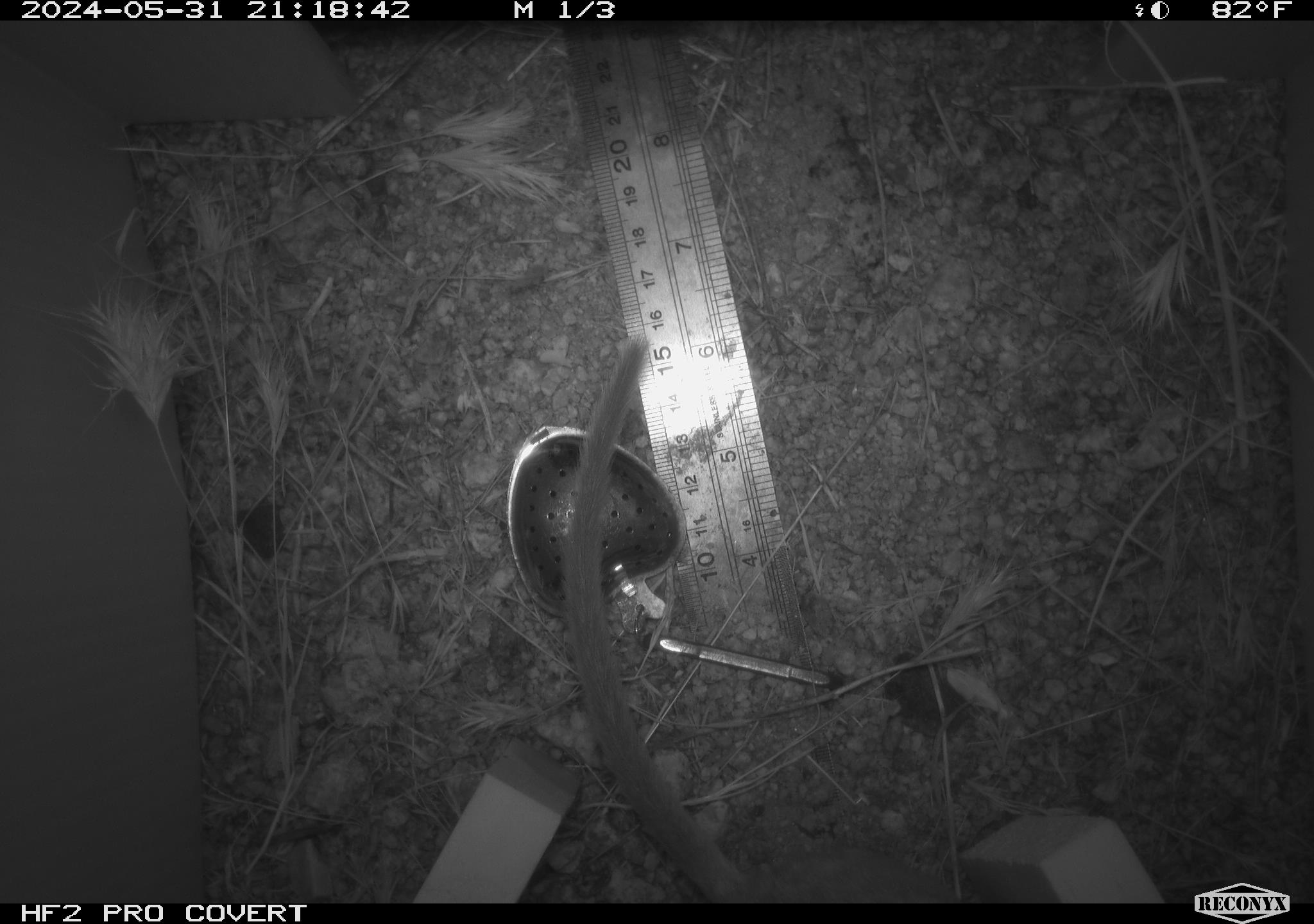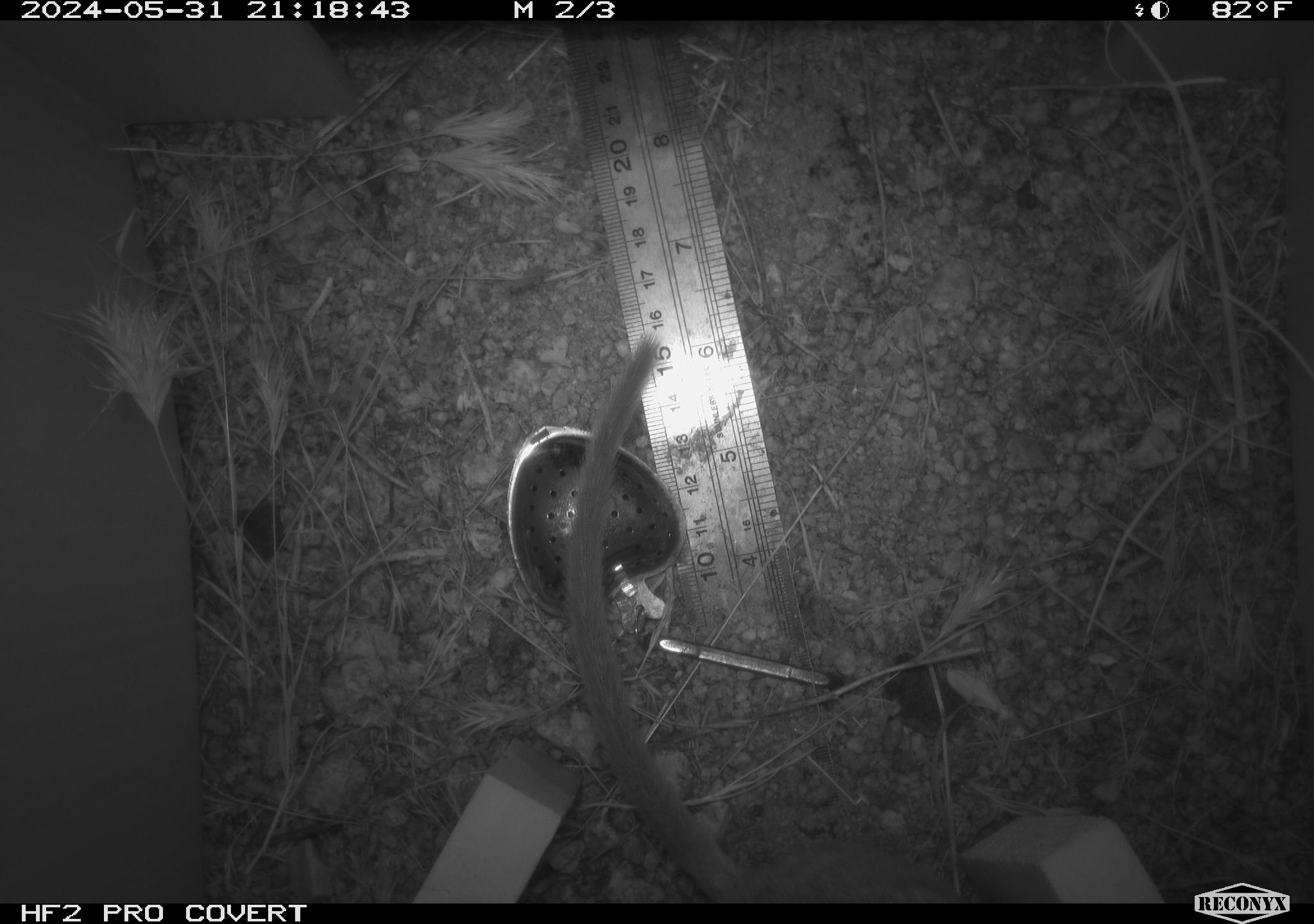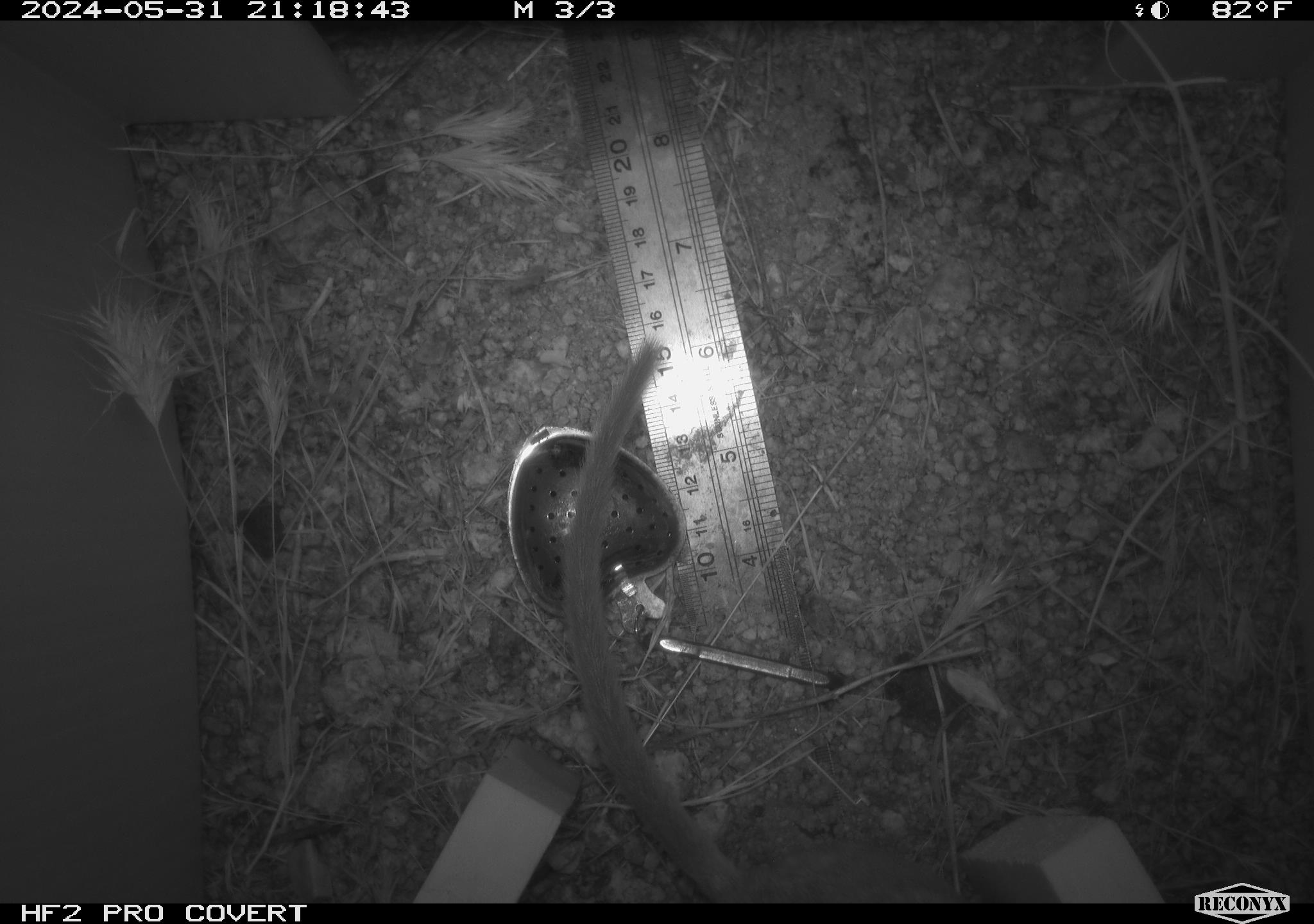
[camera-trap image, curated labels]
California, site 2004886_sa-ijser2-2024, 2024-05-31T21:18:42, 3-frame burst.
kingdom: Animalia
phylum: Chordata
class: Mammalia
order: Rodentia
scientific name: Rodentia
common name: woodrat or rat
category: woodrat or rat species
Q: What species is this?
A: Woodrat or rat species (woodrat or rat) (Rodentia).